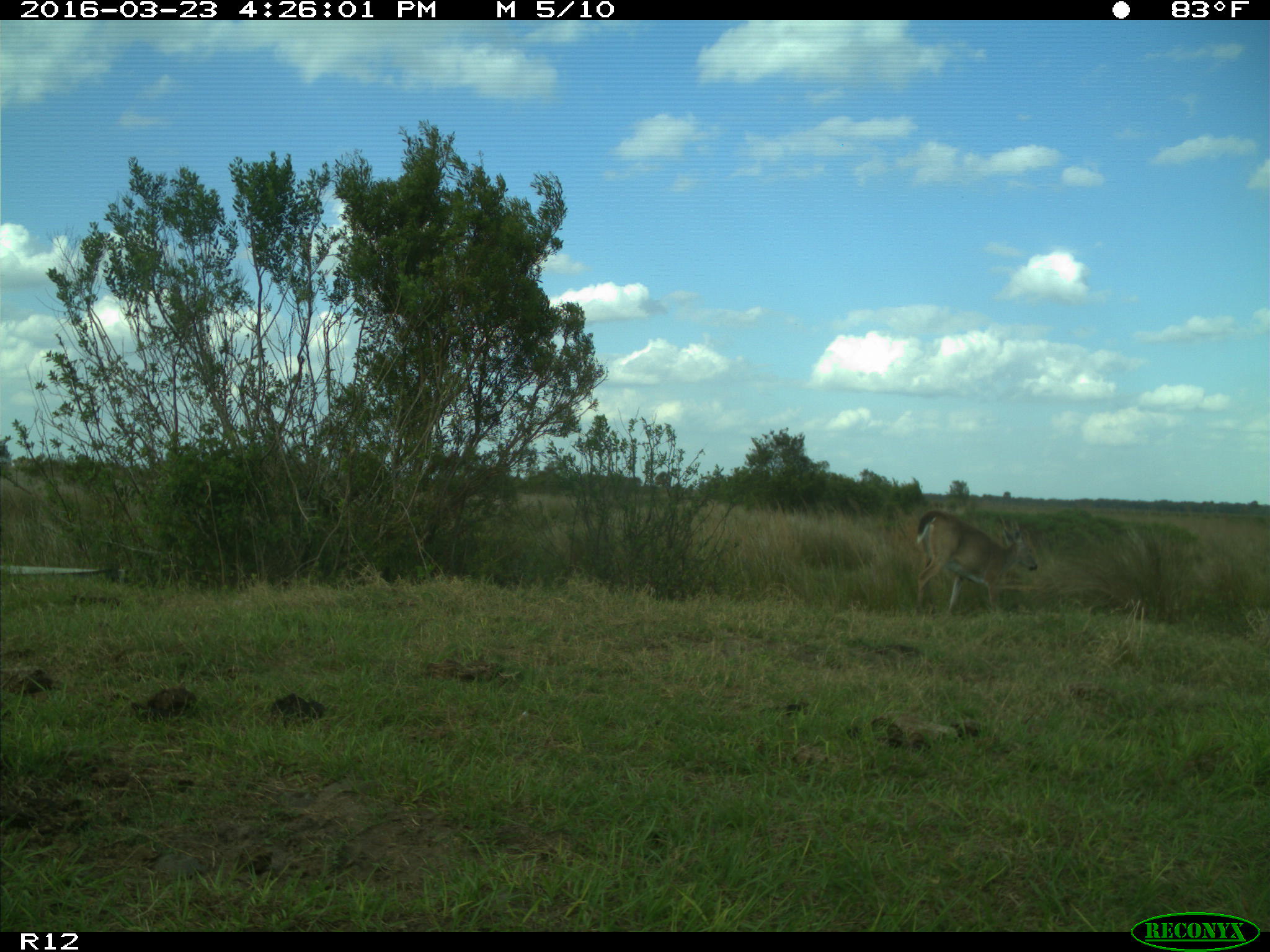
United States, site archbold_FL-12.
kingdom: Animalia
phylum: Chordata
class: Mammalia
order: Artiodactyla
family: Cervidae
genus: Odocoileus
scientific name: Odocoileus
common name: deer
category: unidentified deer